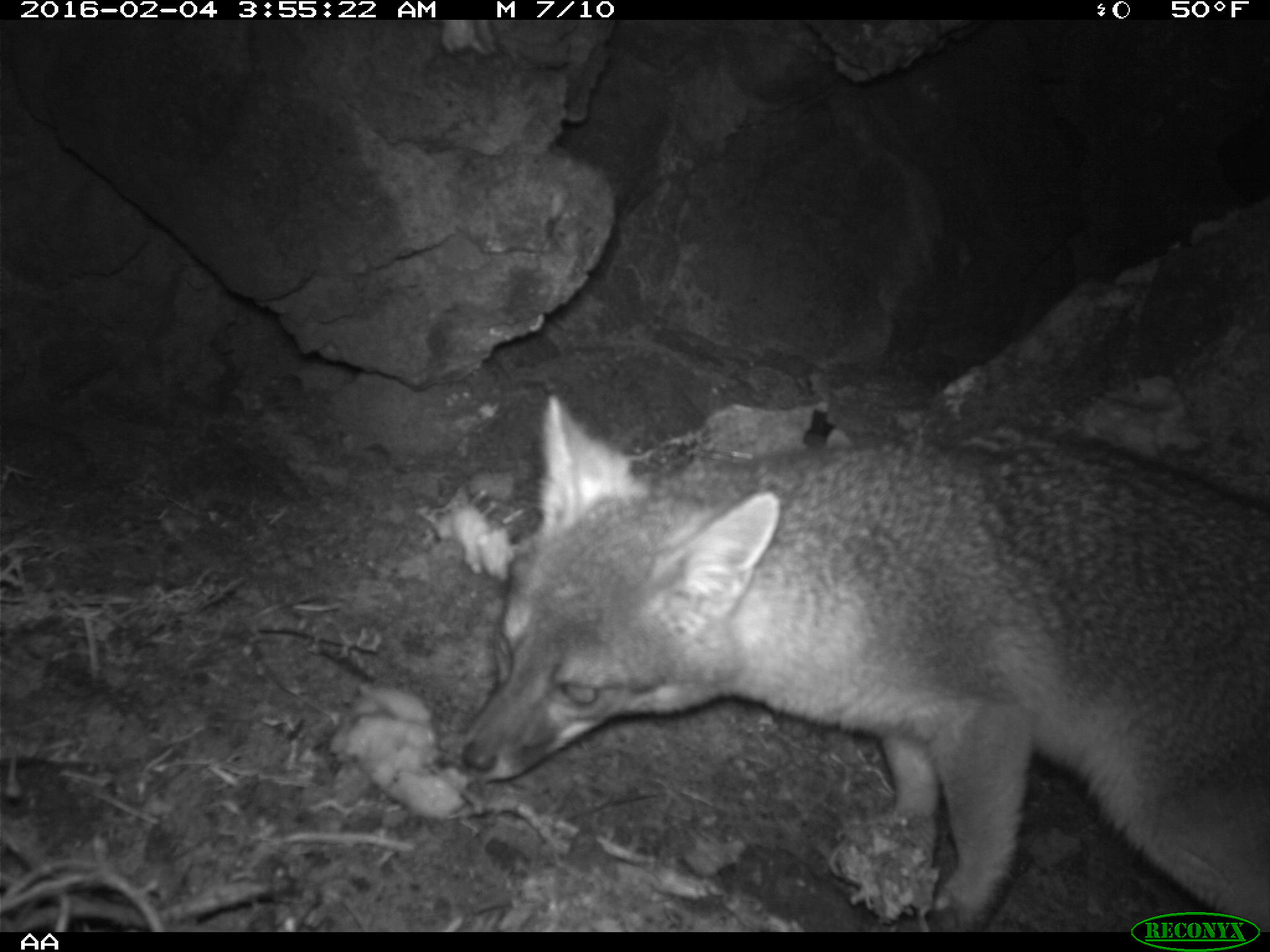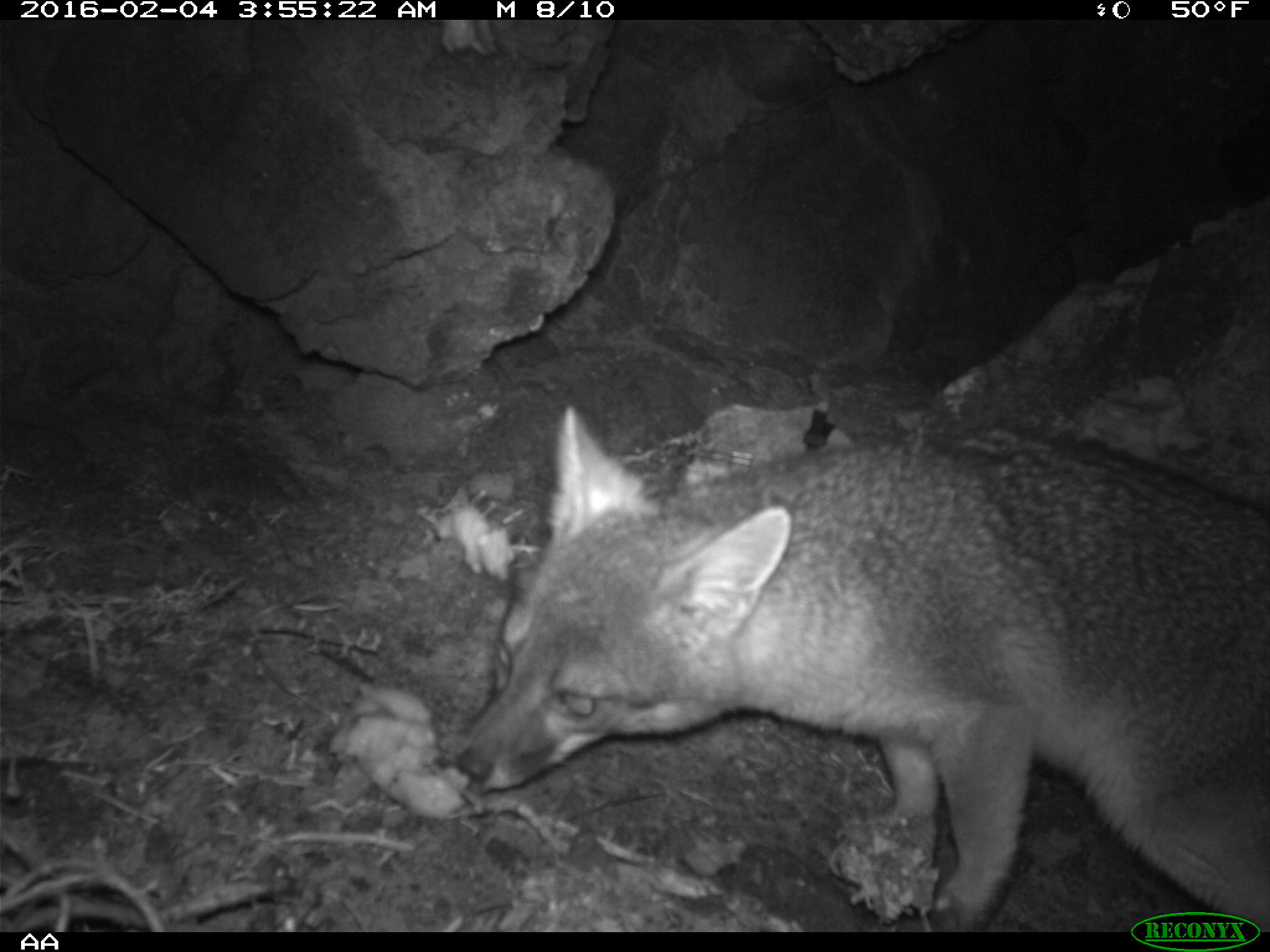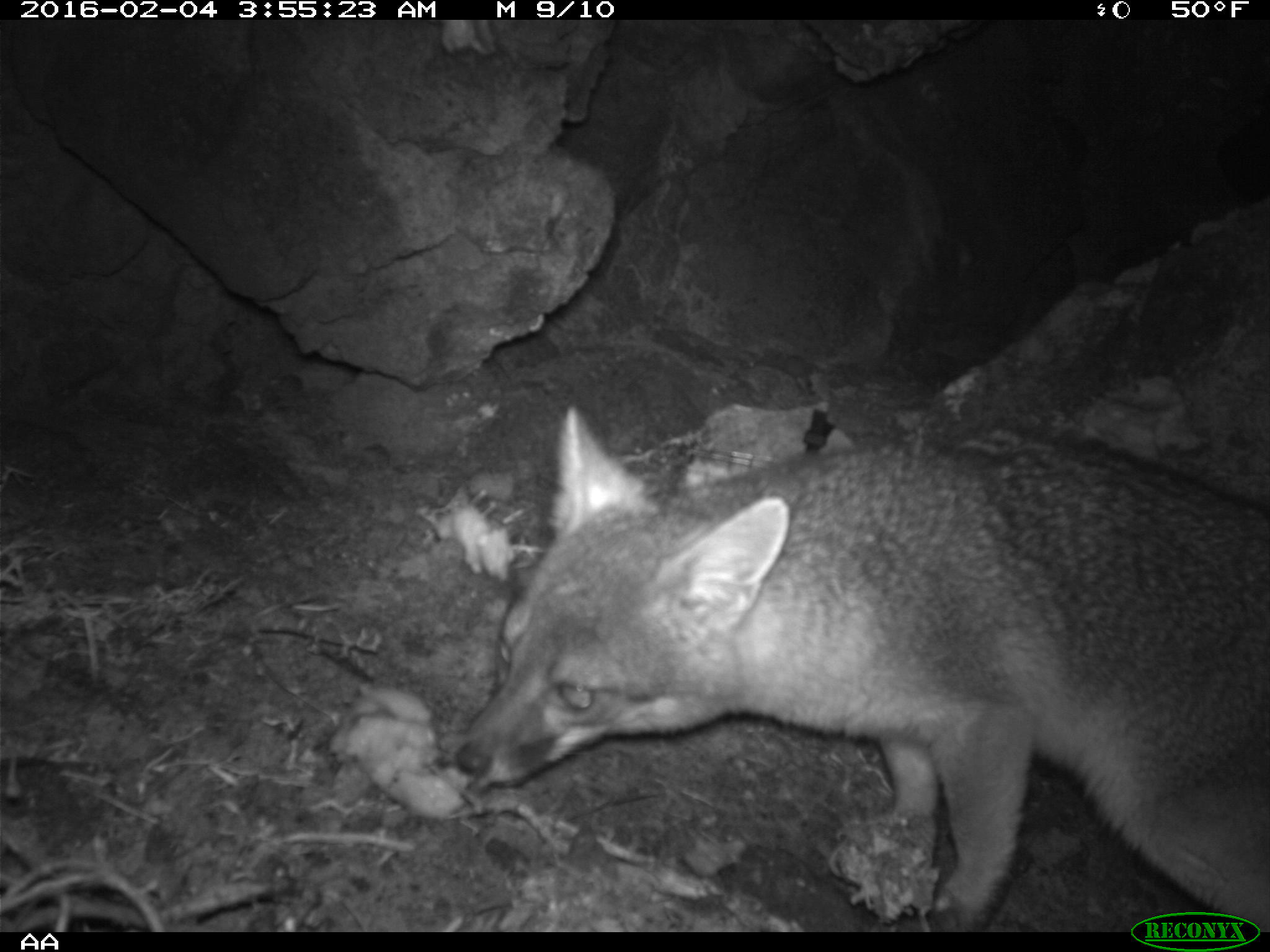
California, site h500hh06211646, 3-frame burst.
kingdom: Animalia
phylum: Chordata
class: Mammalia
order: Carnivora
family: Canidae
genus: Urocyon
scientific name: Urocyon littoralis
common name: island fox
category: fox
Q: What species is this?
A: Fox (island fox) (Urocyon littoralis).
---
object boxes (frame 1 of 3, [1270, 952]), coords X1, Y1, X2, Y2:
fox: 462, 390, 1269, 932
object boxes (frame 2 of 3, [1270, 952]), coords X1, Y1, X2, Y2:
fox: 455, 407, 1269, 932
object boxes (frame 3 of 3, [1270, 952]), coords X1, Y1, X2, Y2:
fox: 455, 407, 1269, 932